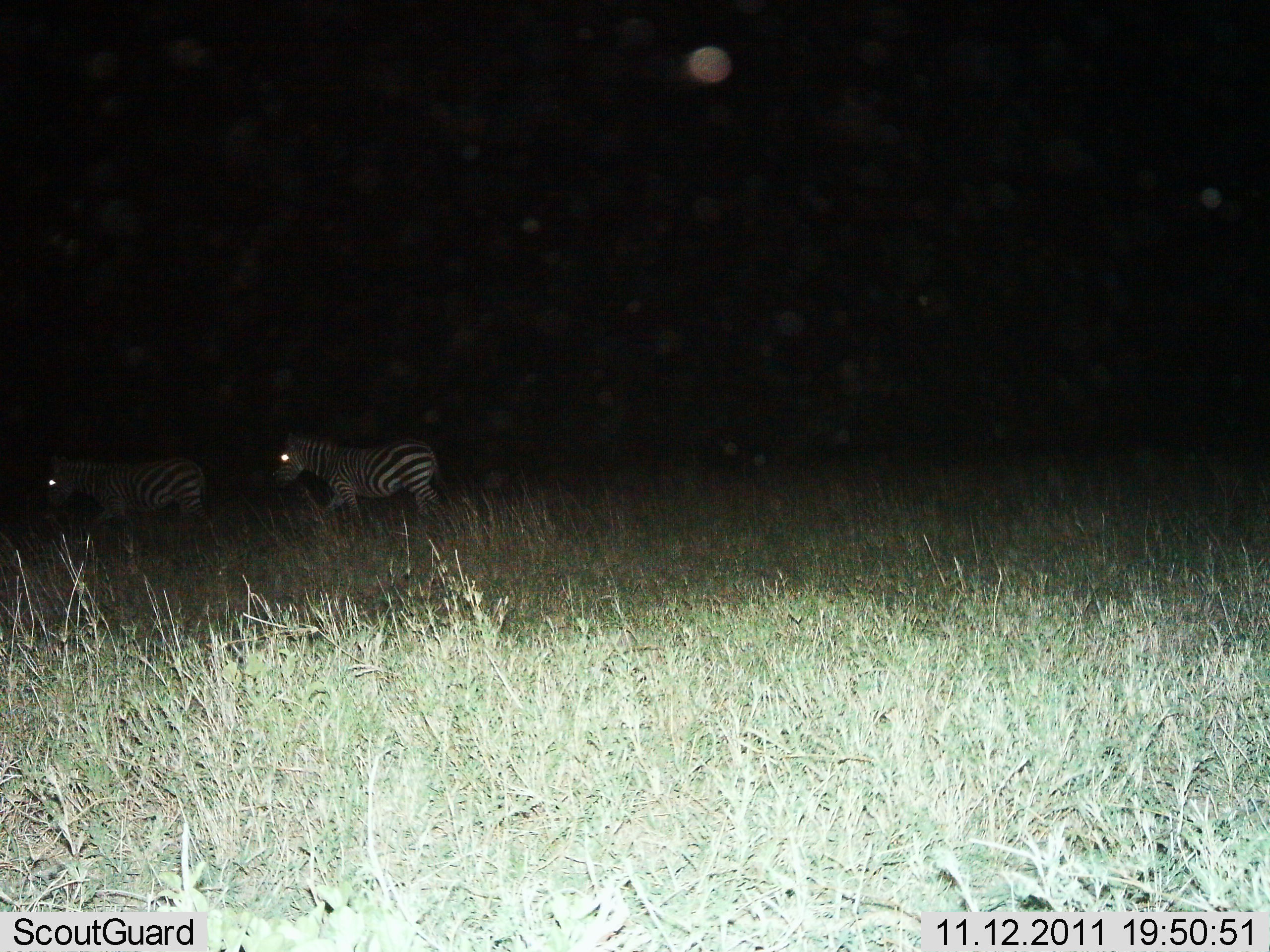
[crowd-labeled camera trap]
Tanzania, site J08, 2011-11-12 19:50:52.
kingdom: Animalia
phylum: Chordata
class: Mammalia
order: Perissodactyla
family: Equidae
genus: Equus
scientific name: Equus quagga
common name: plains zebra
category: zebra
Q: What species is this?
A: Zebra (plains zebra) (Equus quagga).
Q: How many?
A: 2.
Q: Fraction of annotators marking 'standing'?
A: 9%.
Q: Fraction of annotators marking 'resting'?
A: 0%.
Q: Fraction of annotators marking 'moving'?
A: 82%.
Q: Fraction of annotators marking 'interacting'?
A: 0%.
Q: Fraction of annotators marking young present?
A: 0%.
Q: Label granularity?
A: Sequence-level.